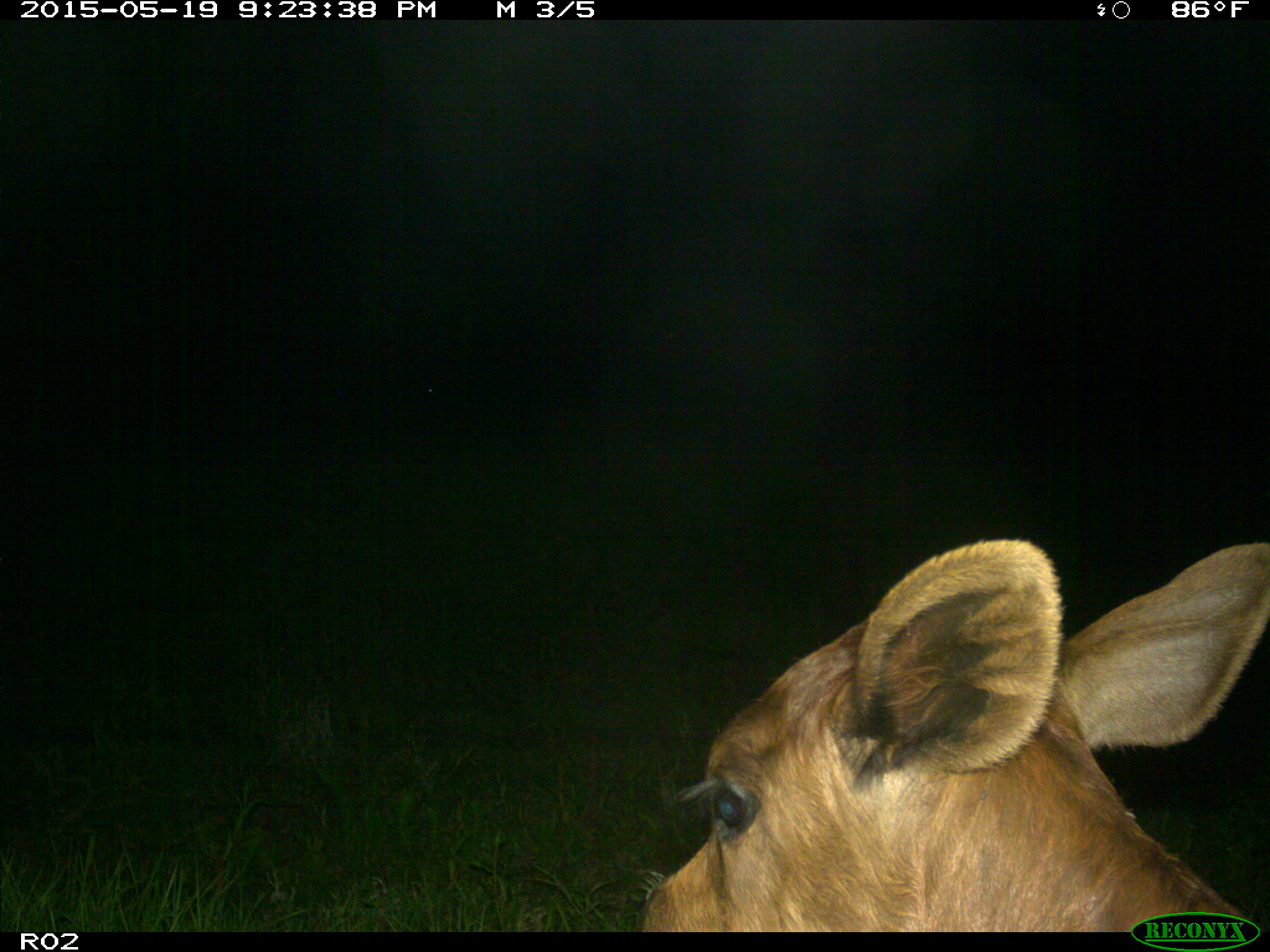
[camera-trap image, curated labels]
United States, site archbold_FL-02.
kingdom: Animalia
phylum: Chordata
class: Mammalia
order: Artiodactyla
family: Bovidae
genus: Bos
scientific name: Bos taurus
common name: domestic cow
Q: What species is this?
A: Bos taurus (domestic cow).